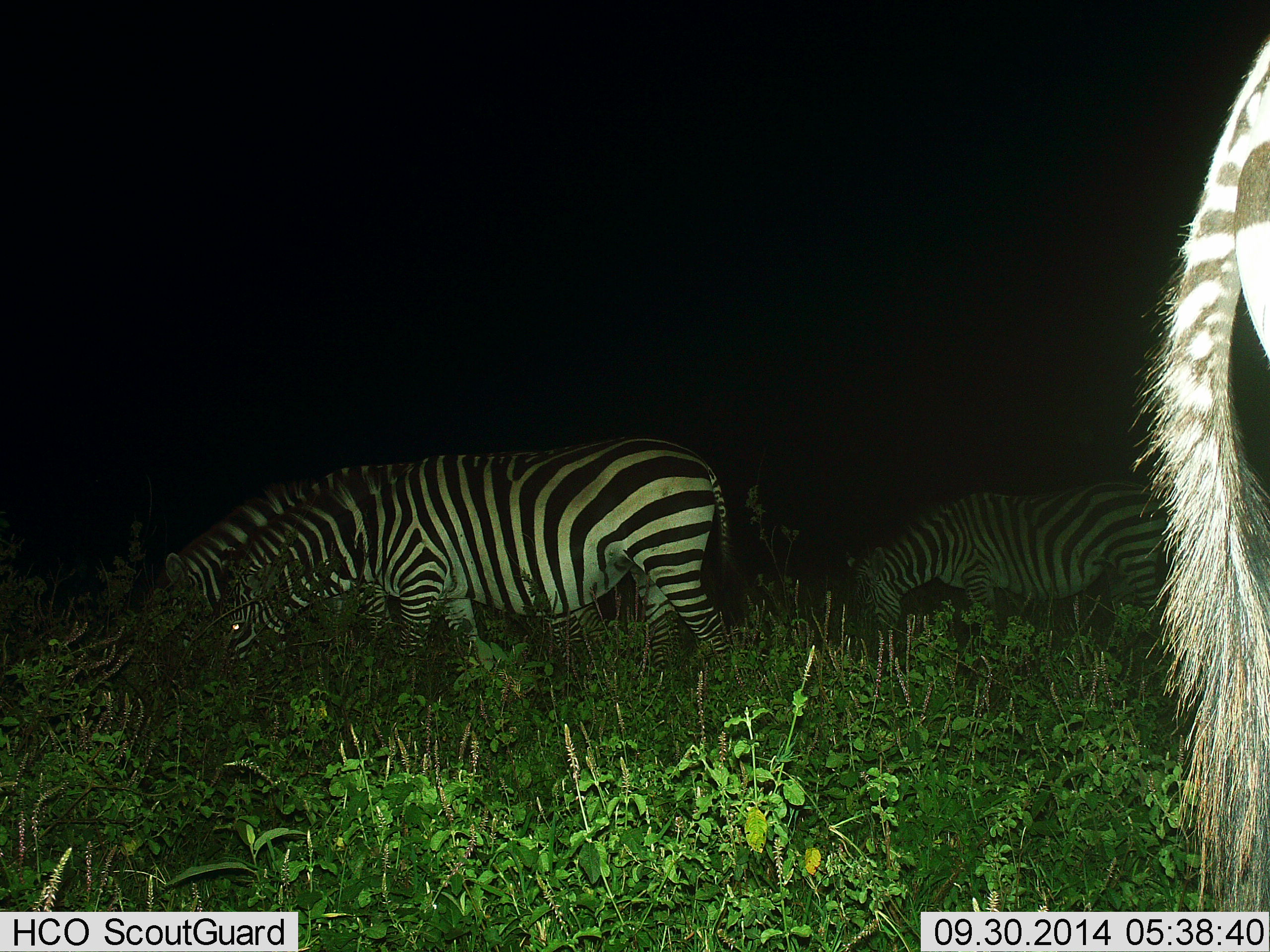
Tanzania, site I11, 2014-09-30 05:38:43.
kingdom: Animalia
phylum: Chordata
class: Mammalia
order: Perissodactyla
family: Equidae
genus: Equus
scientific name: Equus quagga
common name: plains zebra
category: zebra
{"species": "zebra (plains zebra) (Equus quagga)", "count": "4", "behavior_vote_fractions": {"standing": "20%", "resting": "0%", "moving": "0%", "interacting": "0%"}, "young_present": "0%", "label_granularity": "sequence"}